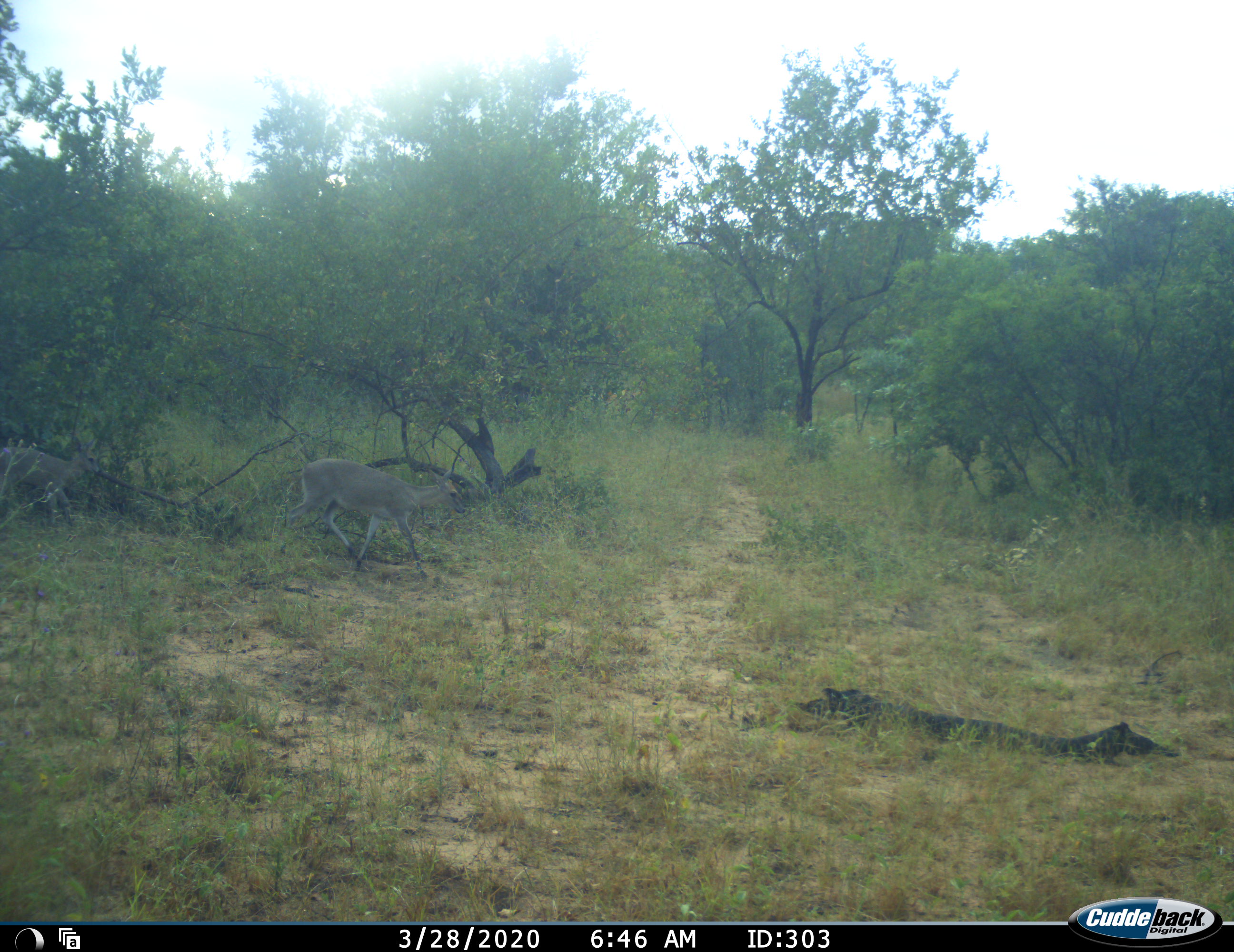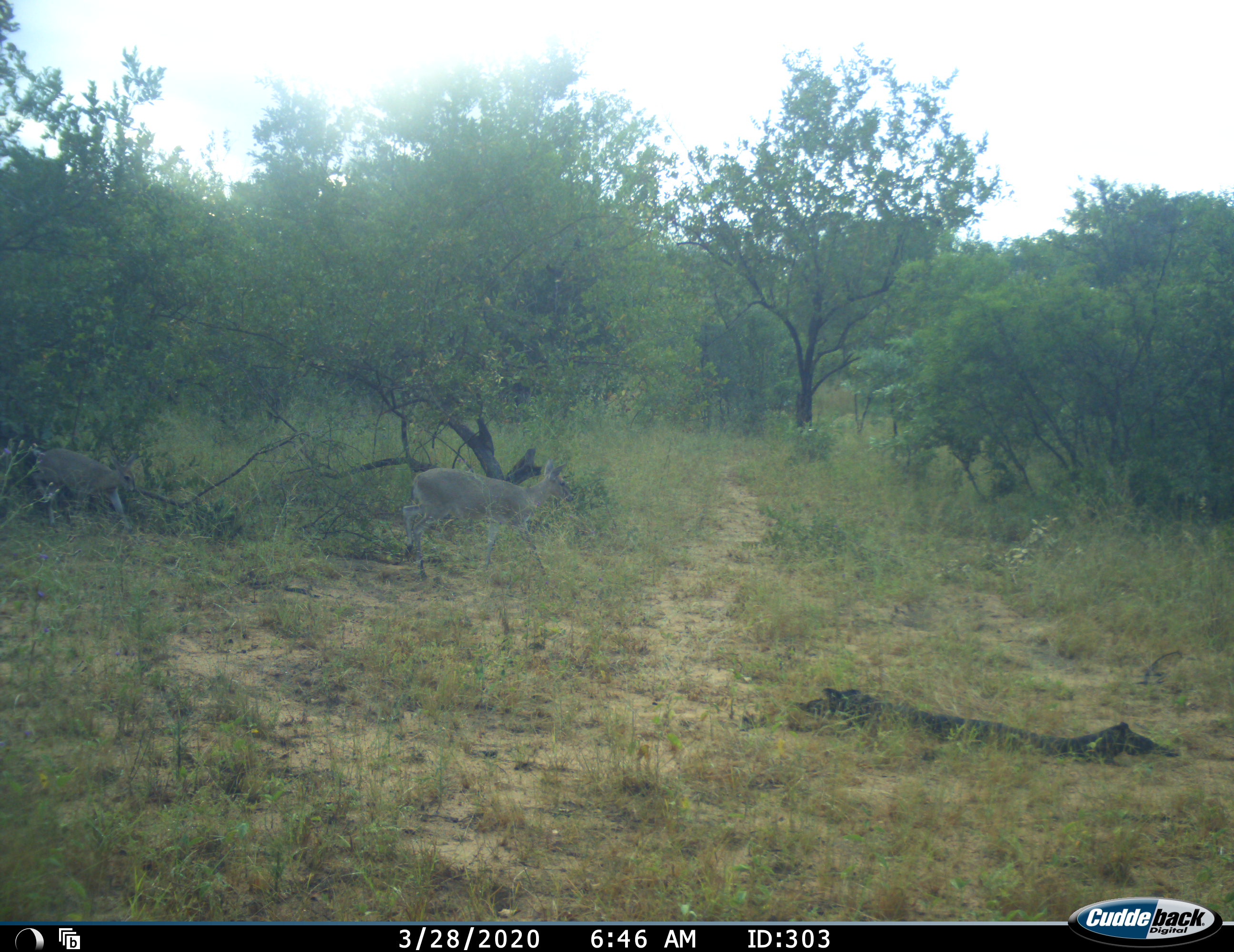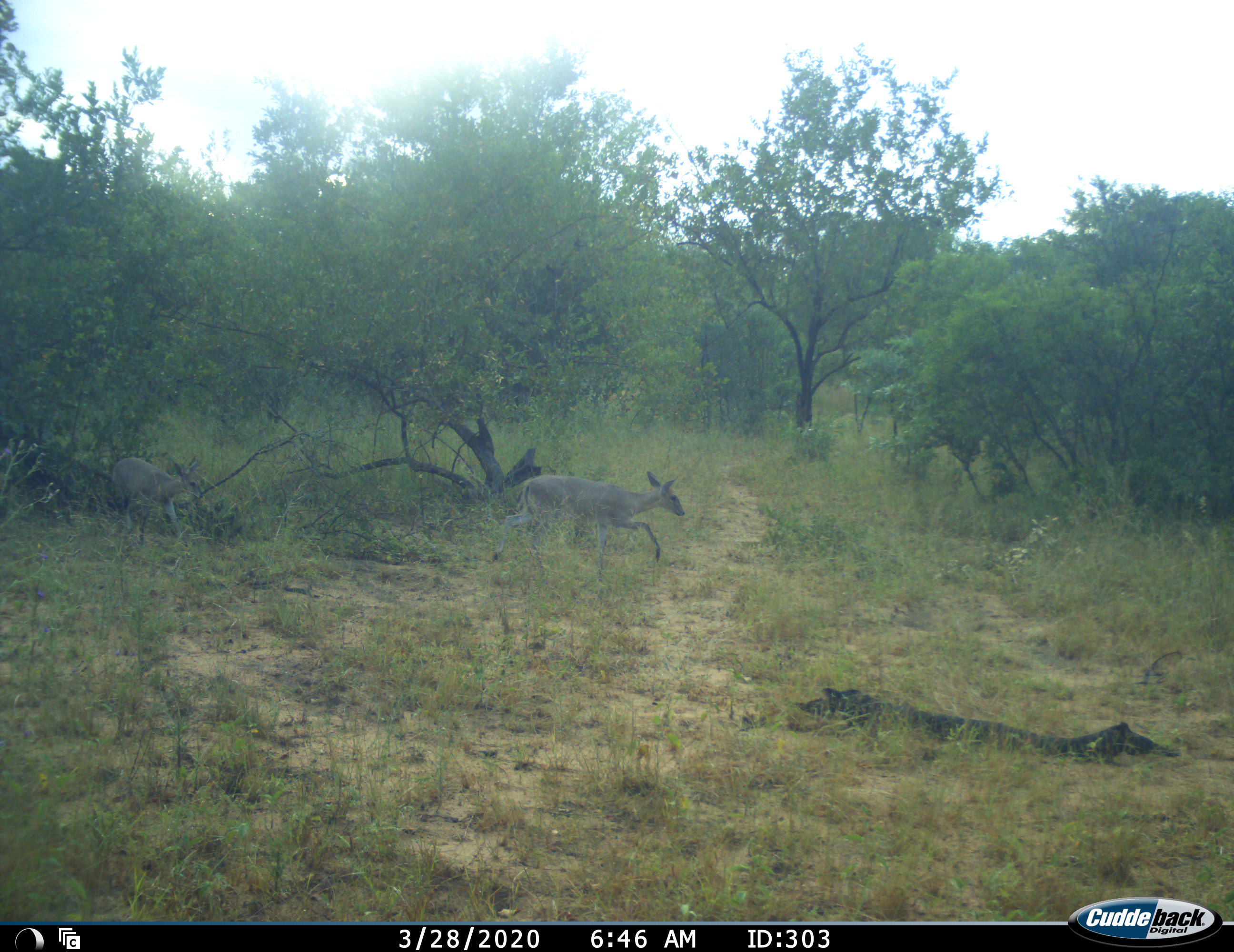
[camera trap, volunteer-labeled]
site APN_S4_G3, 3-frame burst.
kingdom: Animalia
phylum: Chordata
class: Mammalia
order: Artiodactyla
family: Bovidae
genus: Sylvicapra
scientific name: Sylvicapra grimmia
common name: common duiker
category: duikercommongrey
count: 2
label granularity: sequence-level